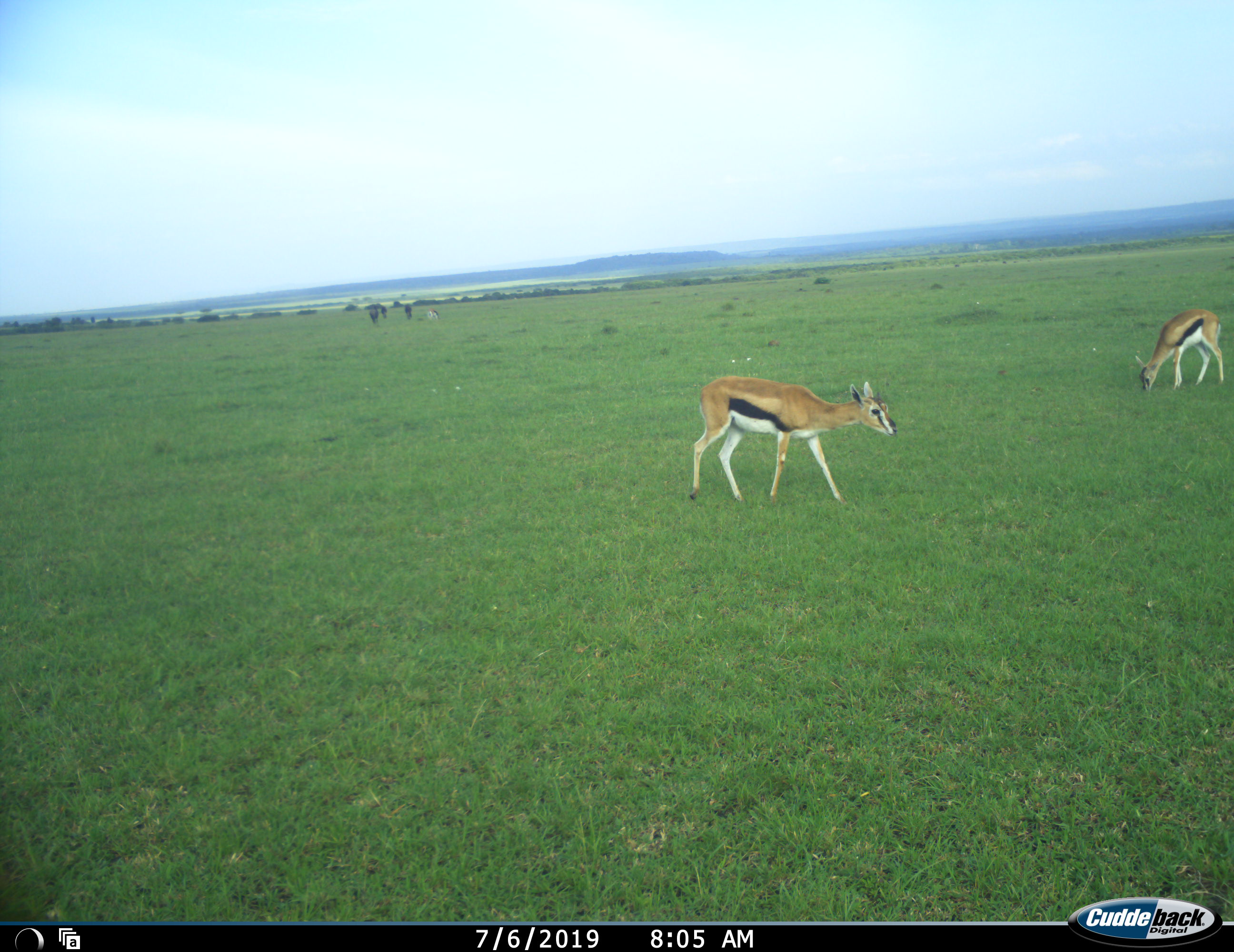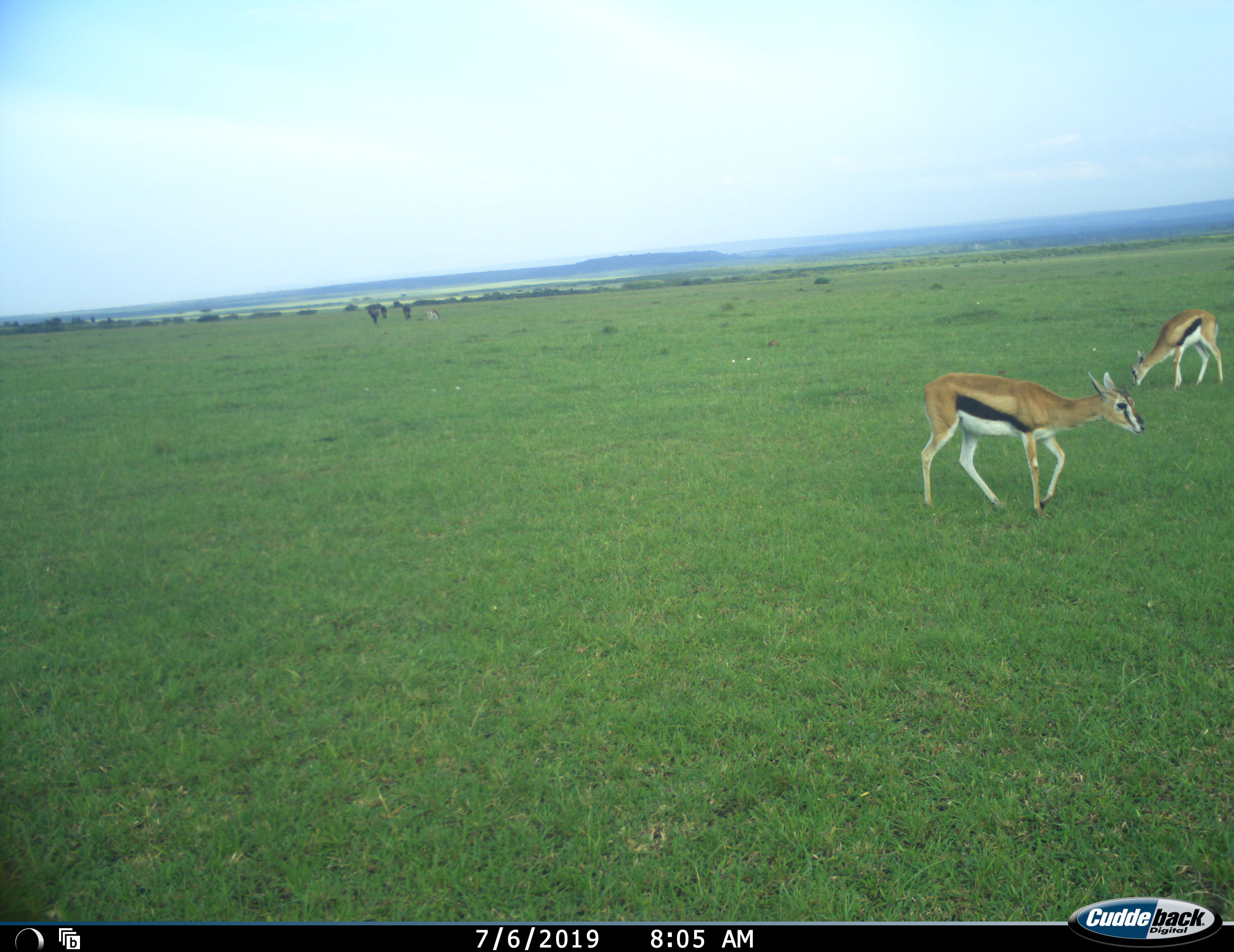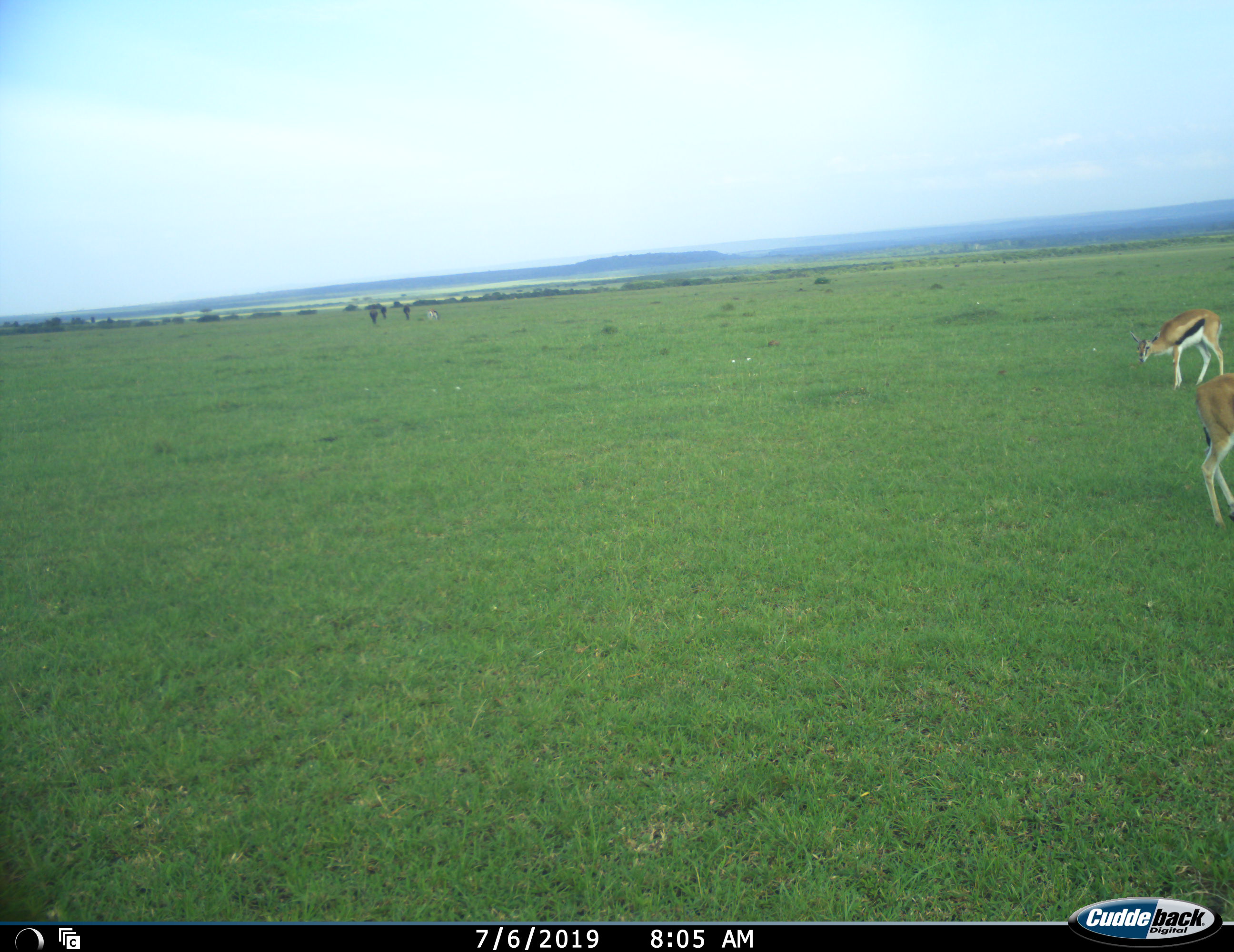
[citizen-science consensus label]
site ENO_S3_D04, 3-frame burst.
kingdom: Animalia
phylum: Chordata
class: Mammalia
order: Artiodactyla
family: Bovidae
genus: Eudorcas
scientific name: Eudorcas thomsonii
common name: thomson's gazelle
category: gazellethomsons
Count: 2.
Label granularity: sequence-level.